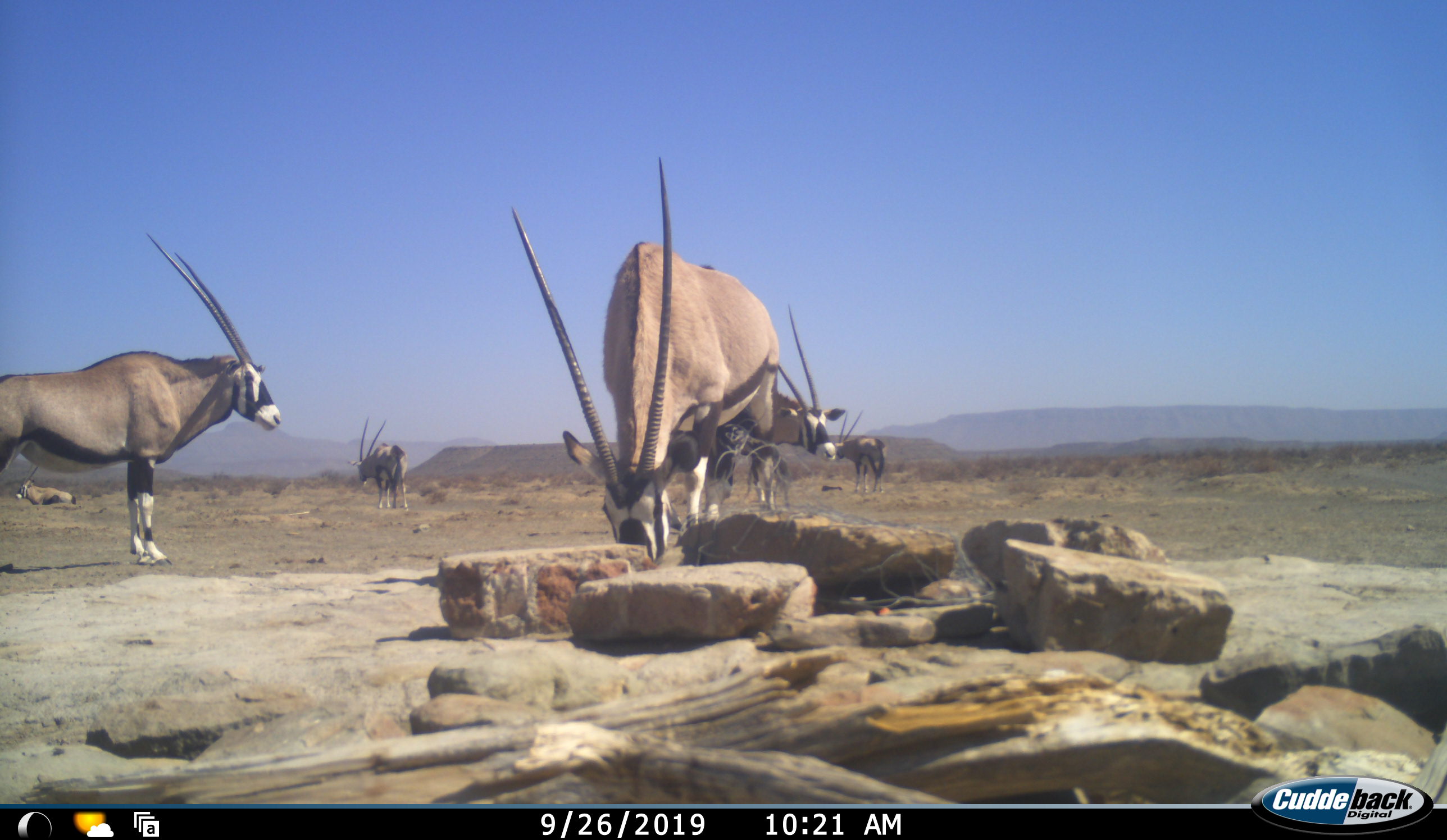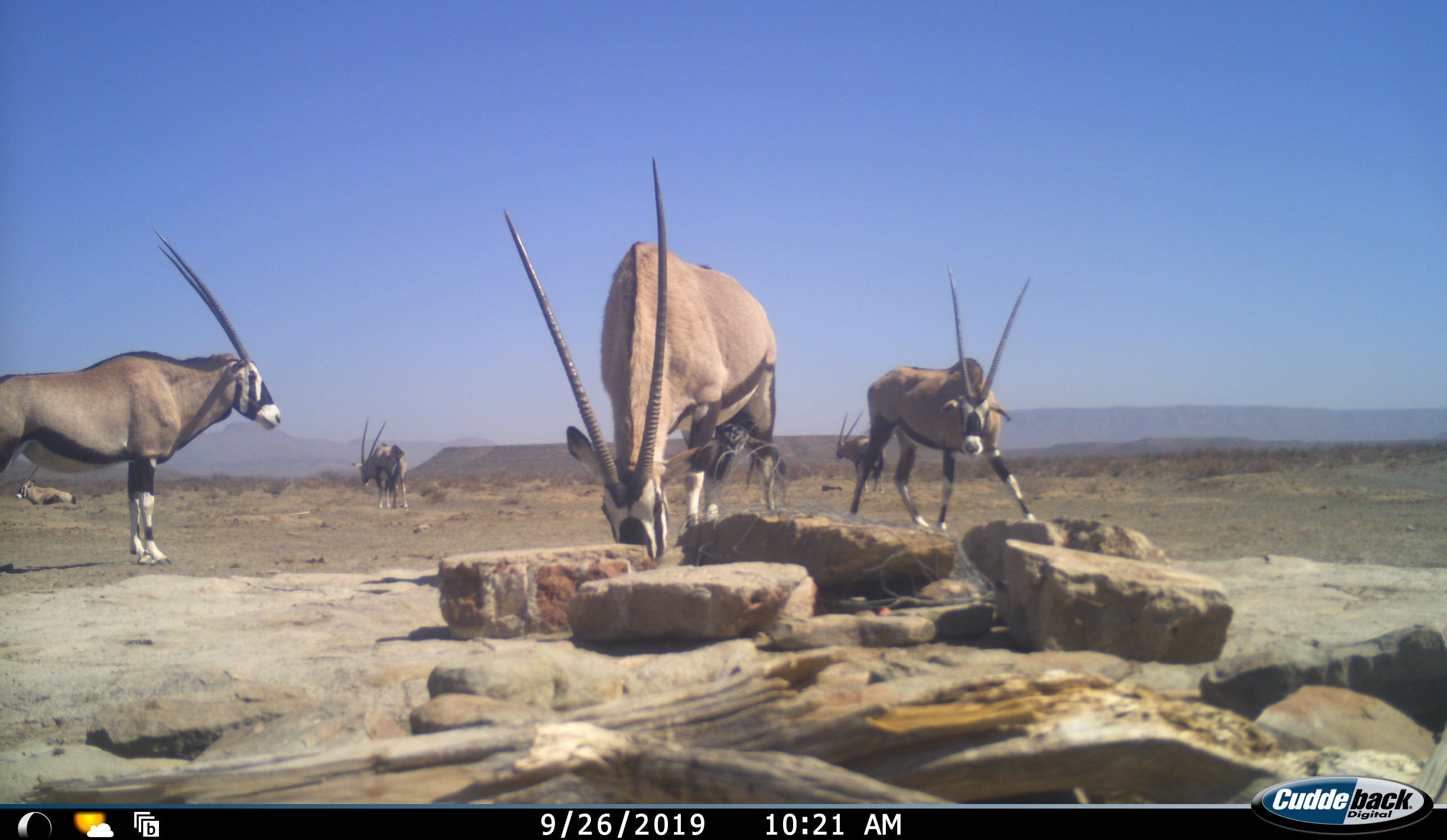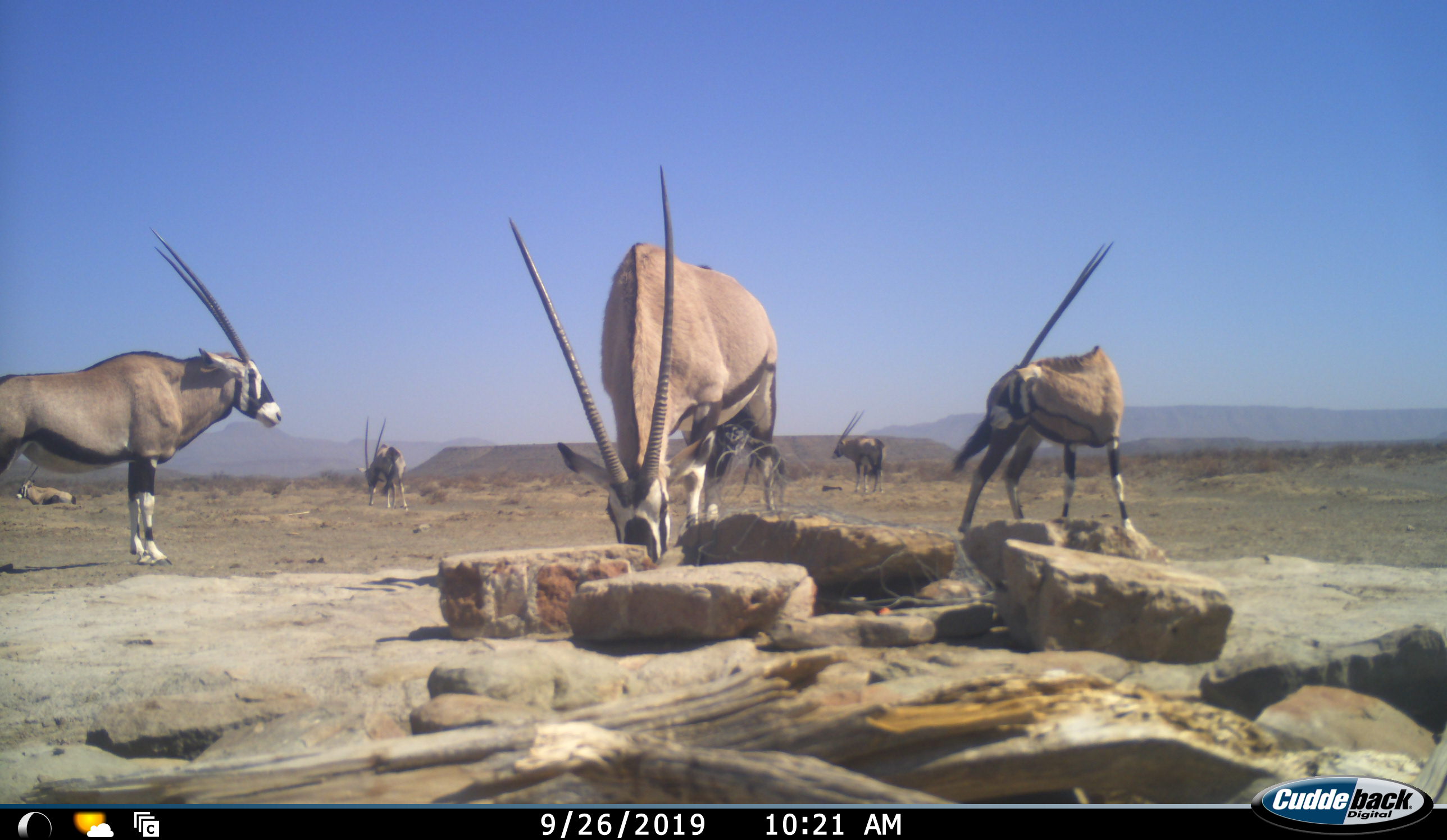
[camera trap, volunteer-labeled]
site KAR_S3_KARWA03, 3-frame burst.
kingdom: Animalia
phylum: Chordata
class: Mammalia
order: Artiodactyla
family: Bovidae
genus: Oryx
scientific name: Oryx gazella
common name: gemsbok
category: oryx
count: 6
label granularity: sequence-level